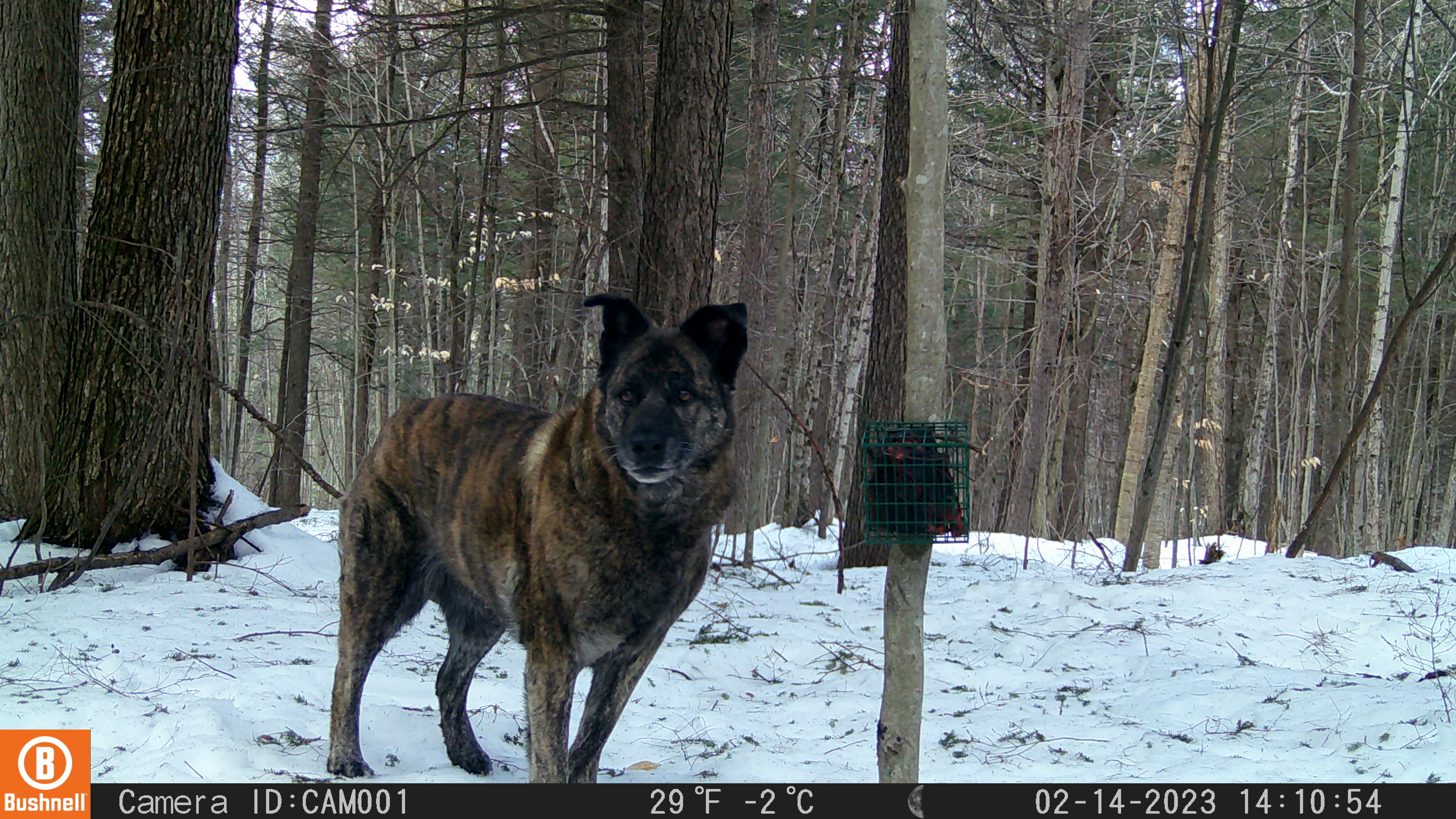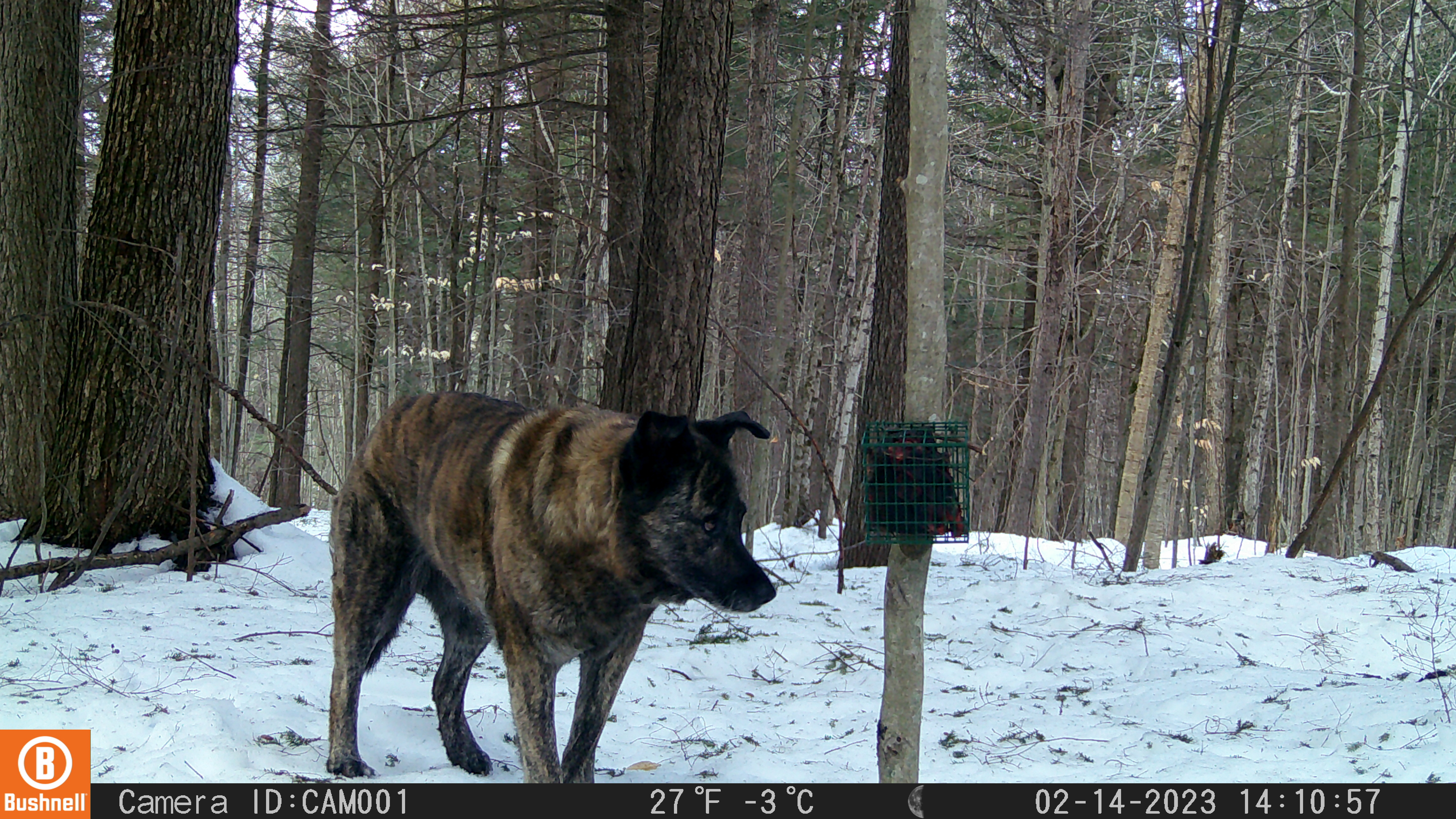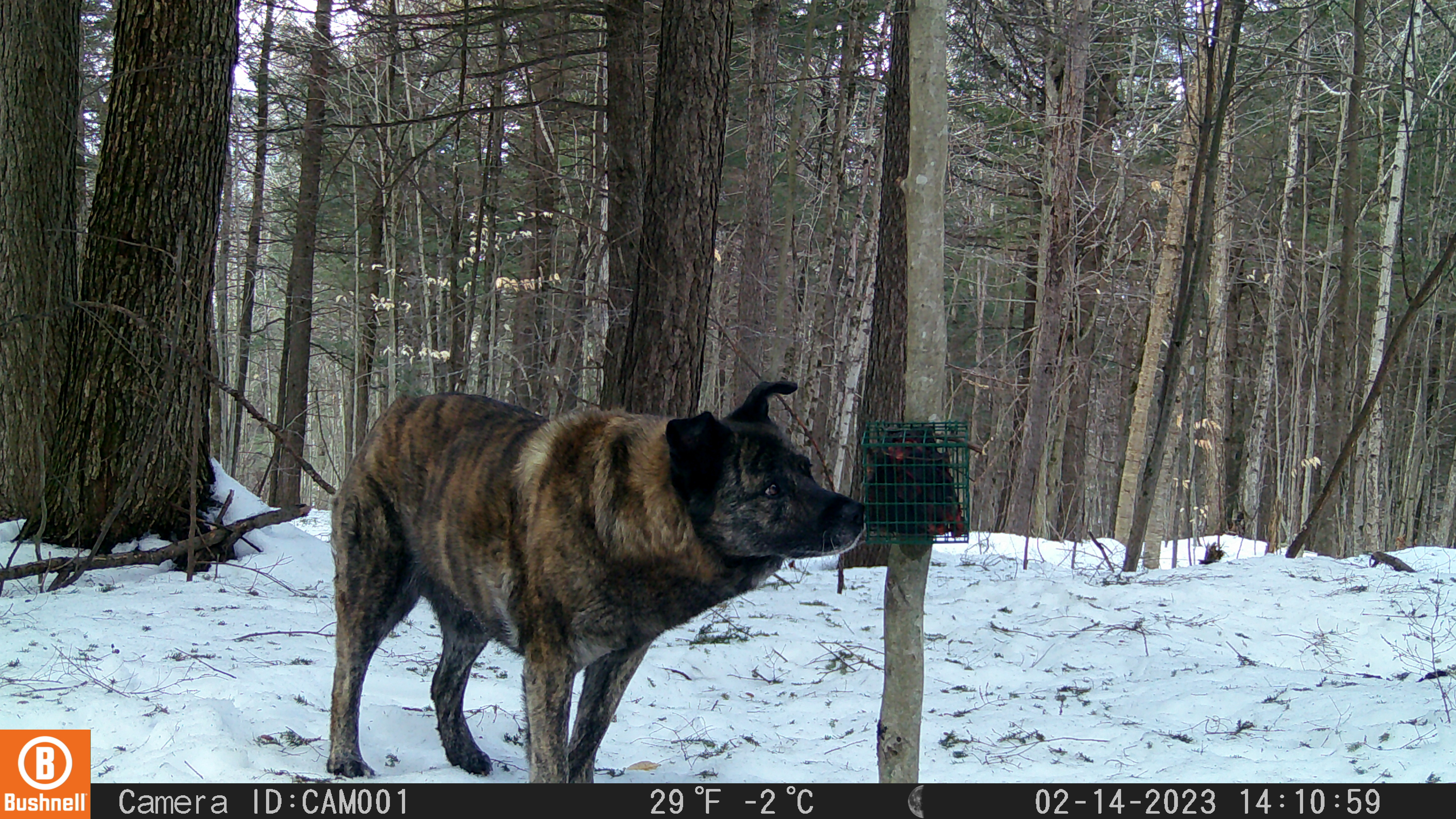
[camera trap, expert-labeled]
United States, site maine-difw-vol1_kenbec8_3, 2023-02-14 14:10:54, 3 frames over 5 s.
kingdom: Animalia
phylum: Chordata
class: Mammalia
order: Carnivora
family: Canidae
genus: Canis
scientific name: Canis familiaris familiaris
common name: domestic dog